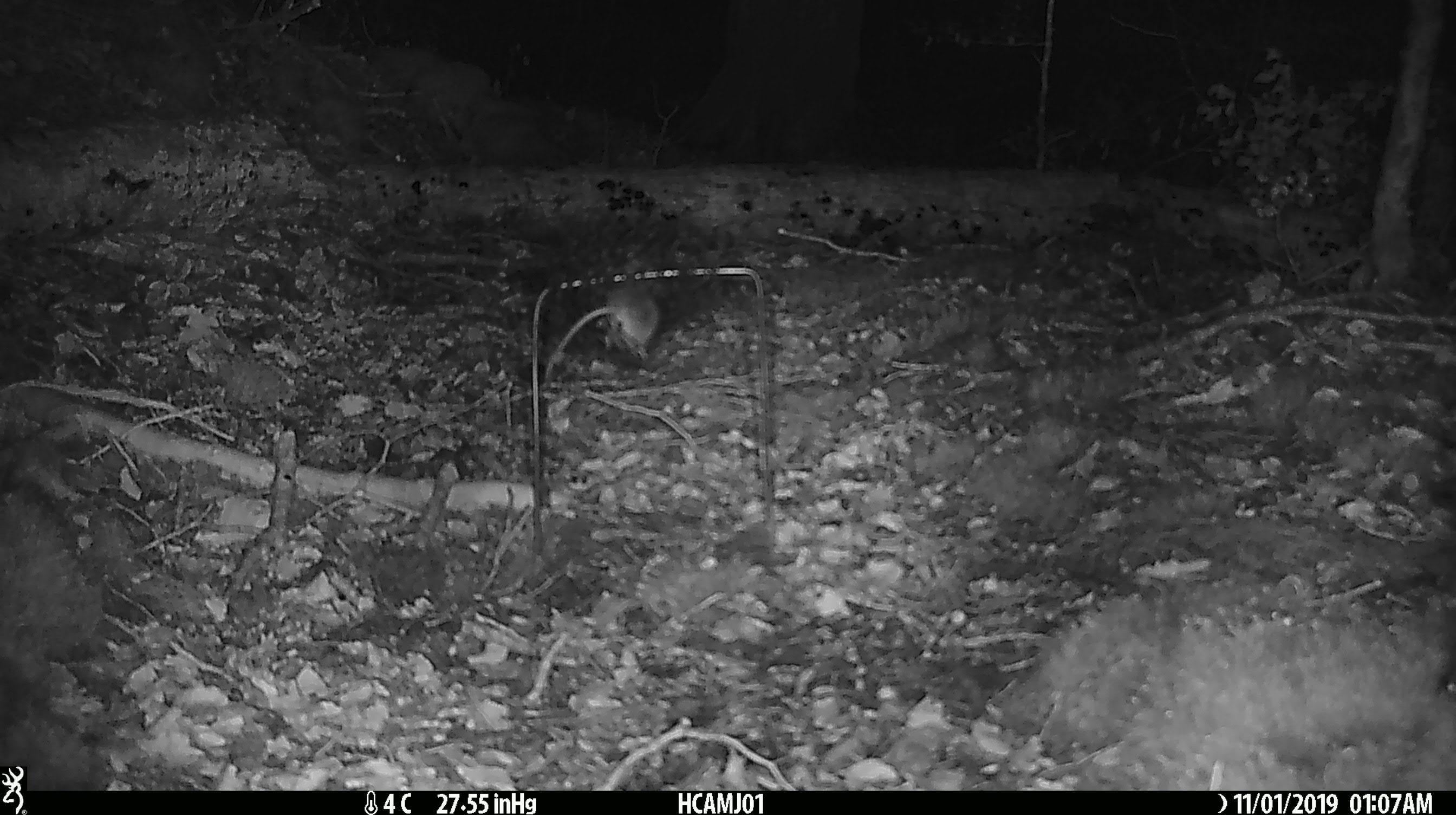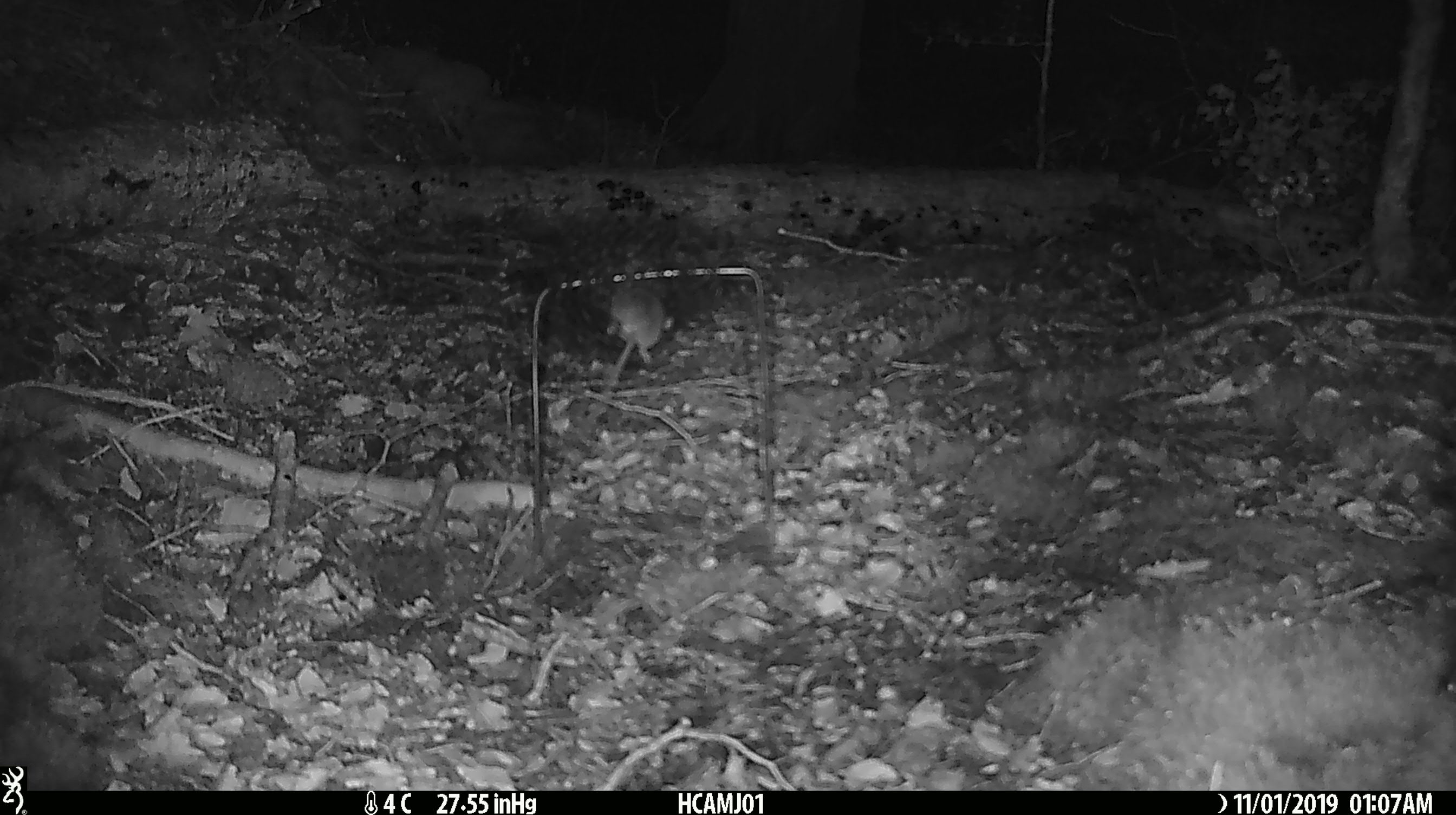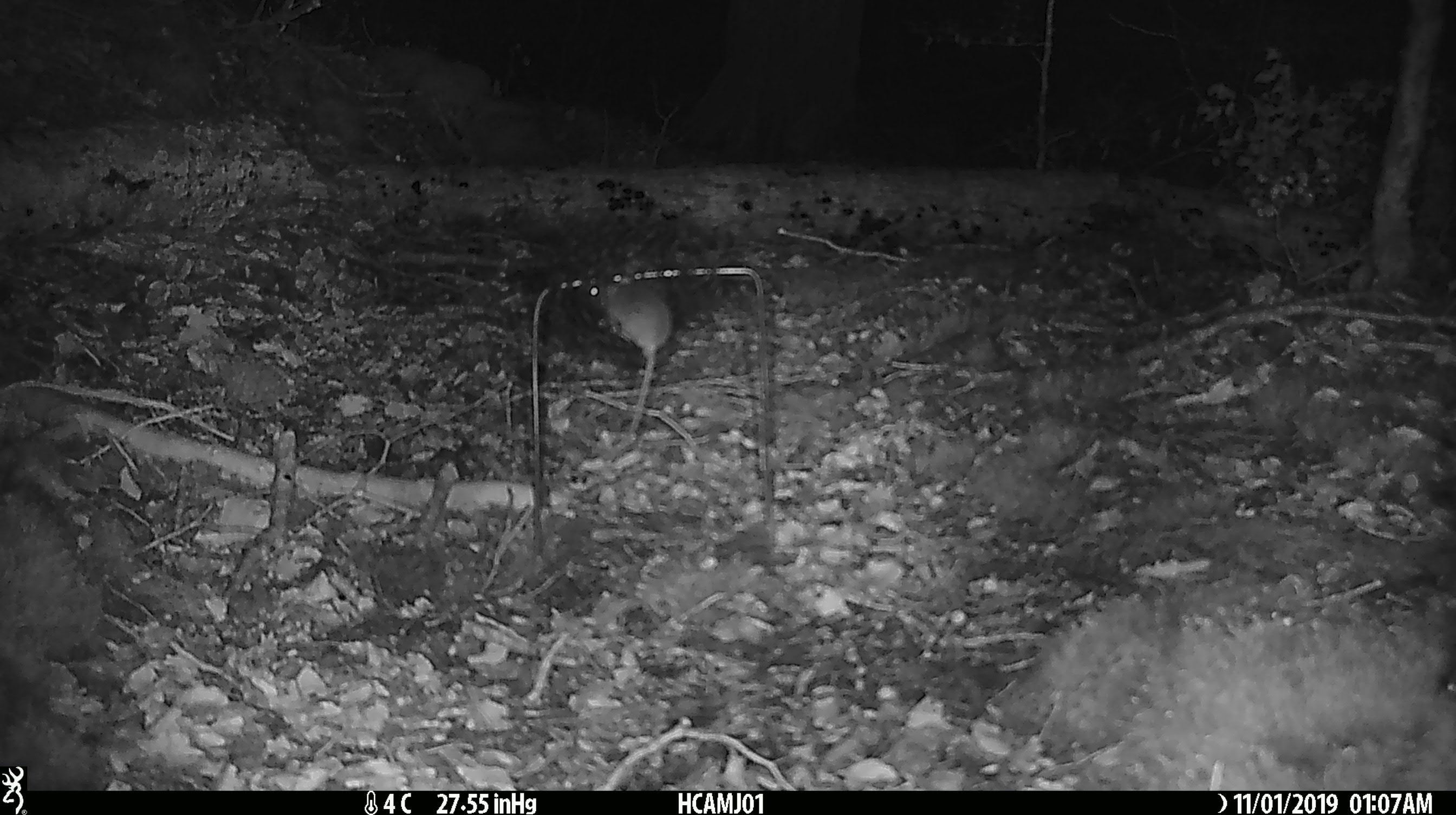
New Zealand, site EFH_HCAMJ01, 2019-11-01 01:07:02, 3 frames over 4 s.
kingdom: Animalia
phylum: Chordata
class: Mammalia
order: Rodentia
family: Muridae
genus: Mus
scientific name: Mus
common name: mouse